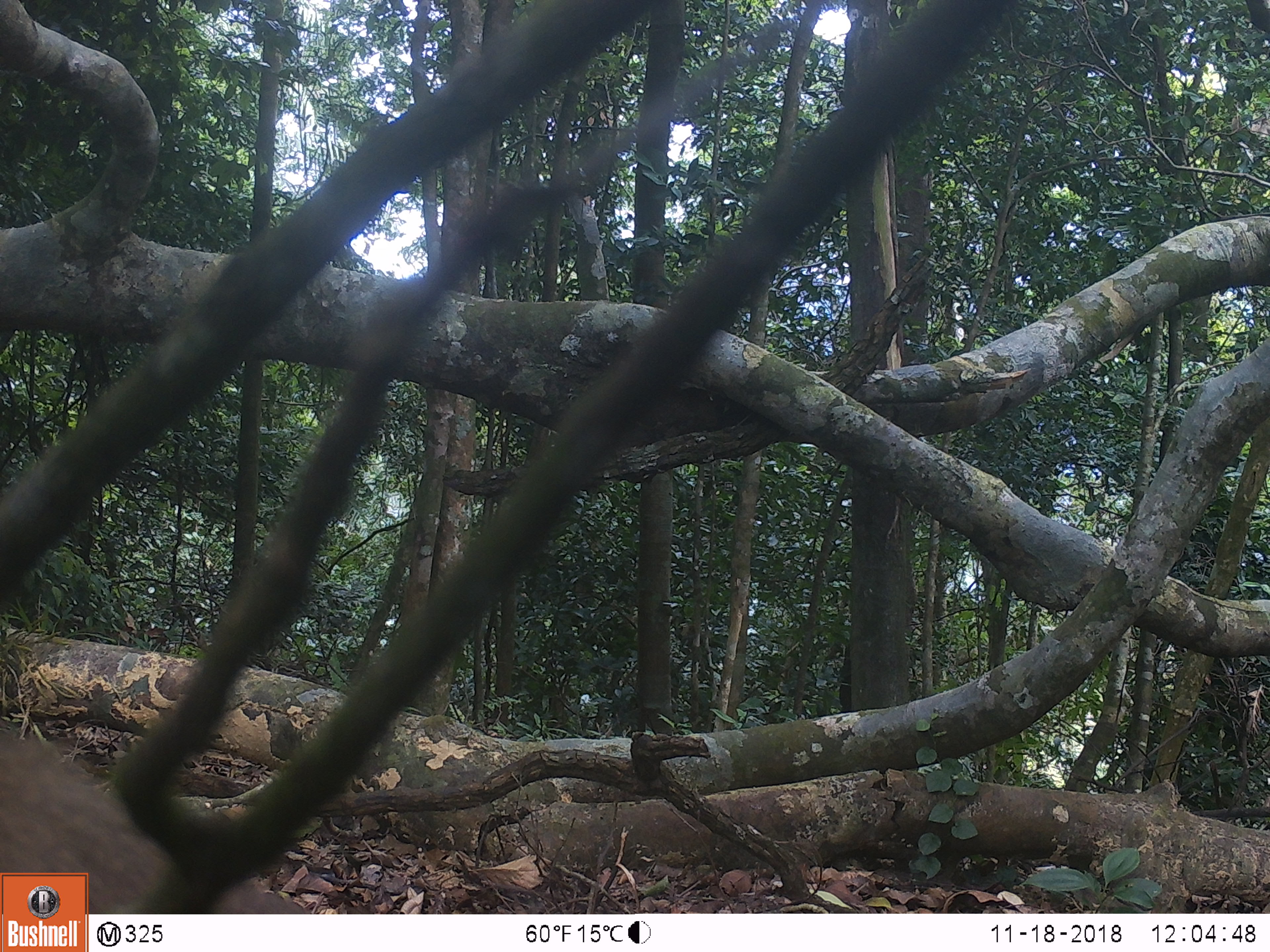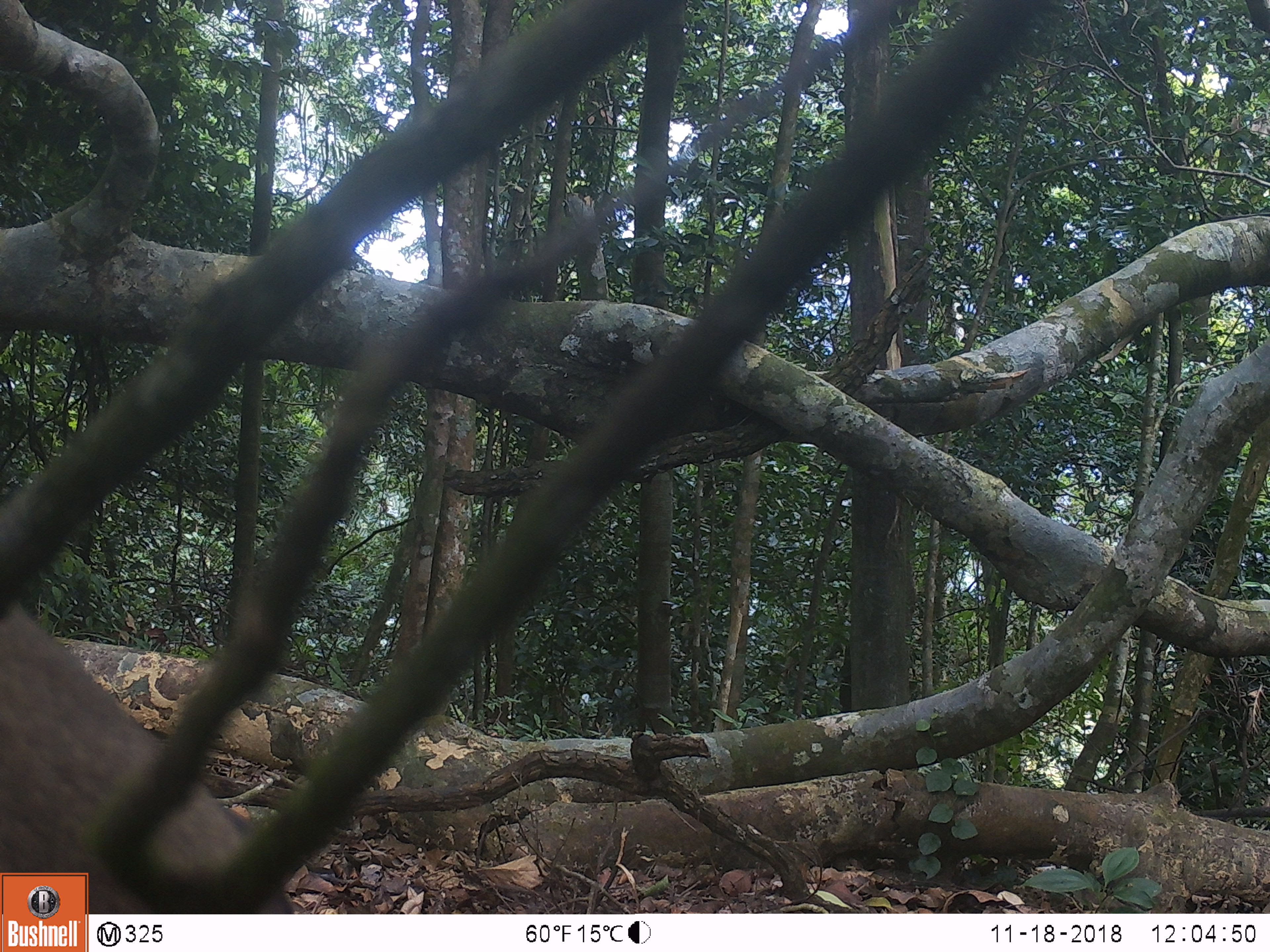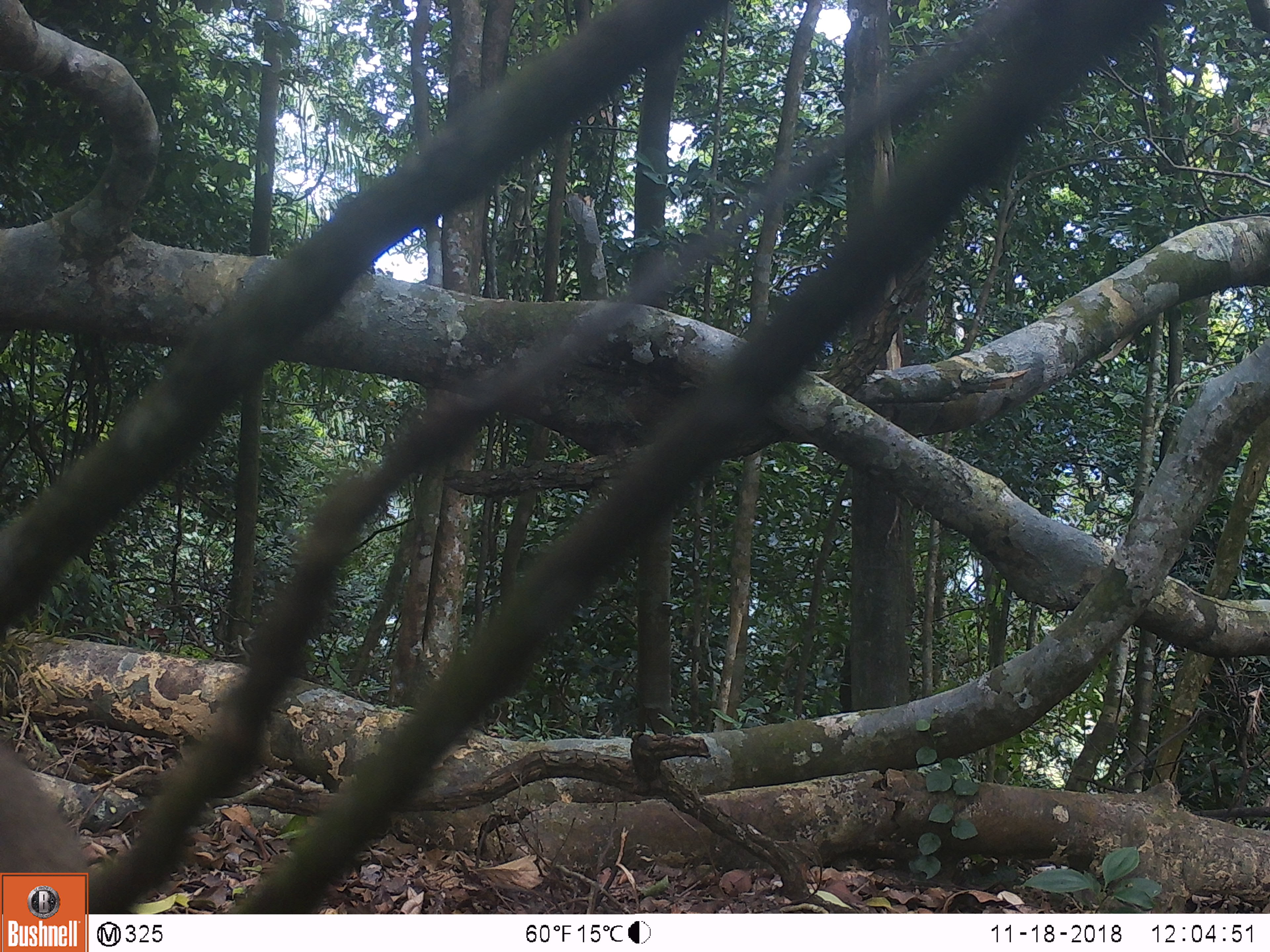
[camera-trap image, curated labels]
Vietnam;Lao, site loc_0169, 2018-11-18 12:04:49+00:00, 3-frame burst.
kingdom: Animalia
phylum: Chordata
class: Mammalia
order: Primates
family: Cercopithecidae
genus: Macaca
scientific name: Macaca nemestrina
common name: pig-tailed macaque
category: pig tailed macaque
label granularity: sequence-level